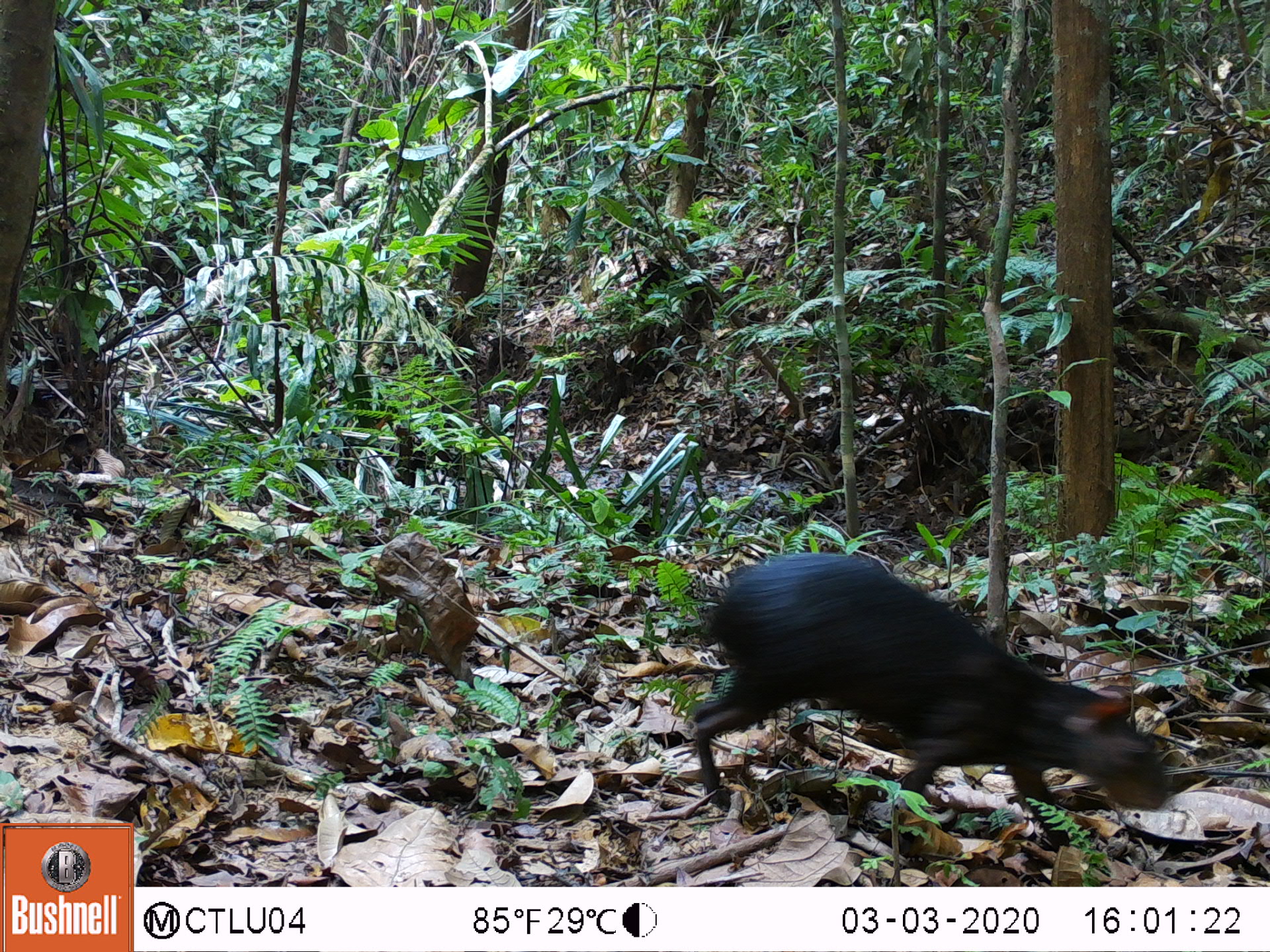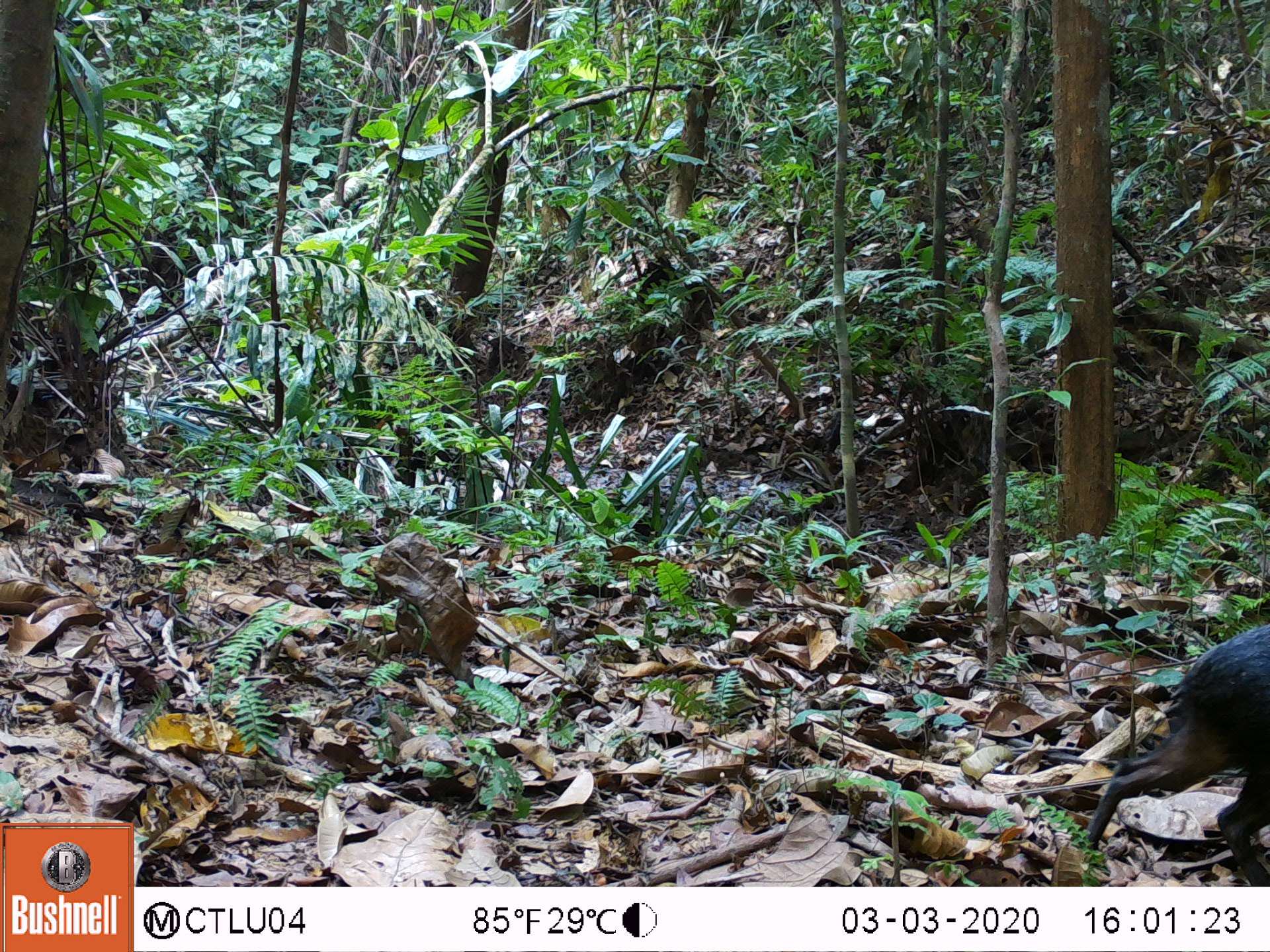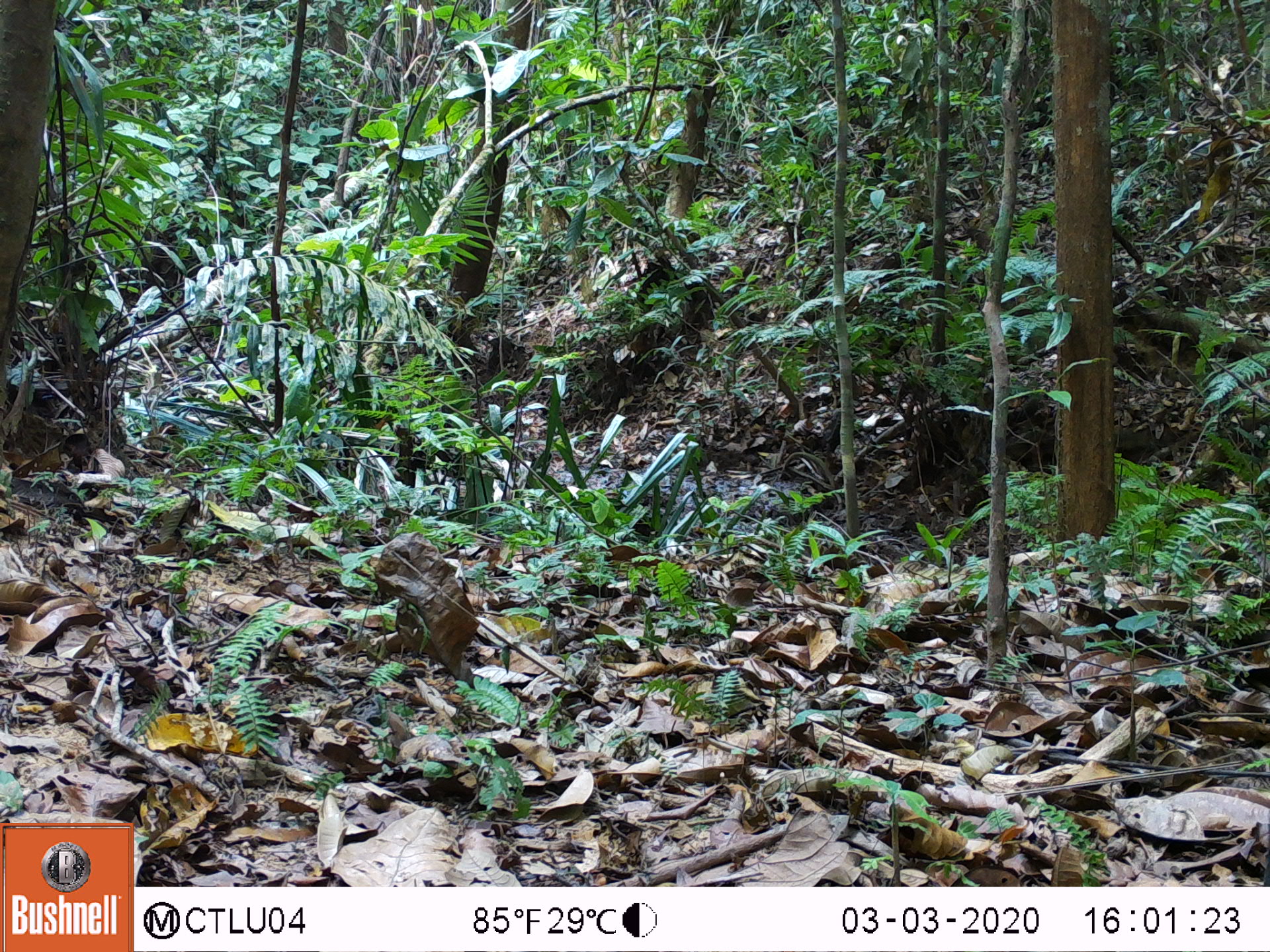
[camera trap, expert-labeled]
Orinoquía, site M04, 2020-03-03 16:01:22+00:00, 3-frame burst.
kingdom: Animalia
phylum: Chordata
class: Mammalia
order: Rodentia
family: Dasyproctidae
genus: Dasyprocta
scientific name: Dasyprocta fuliginosa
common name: black agouti